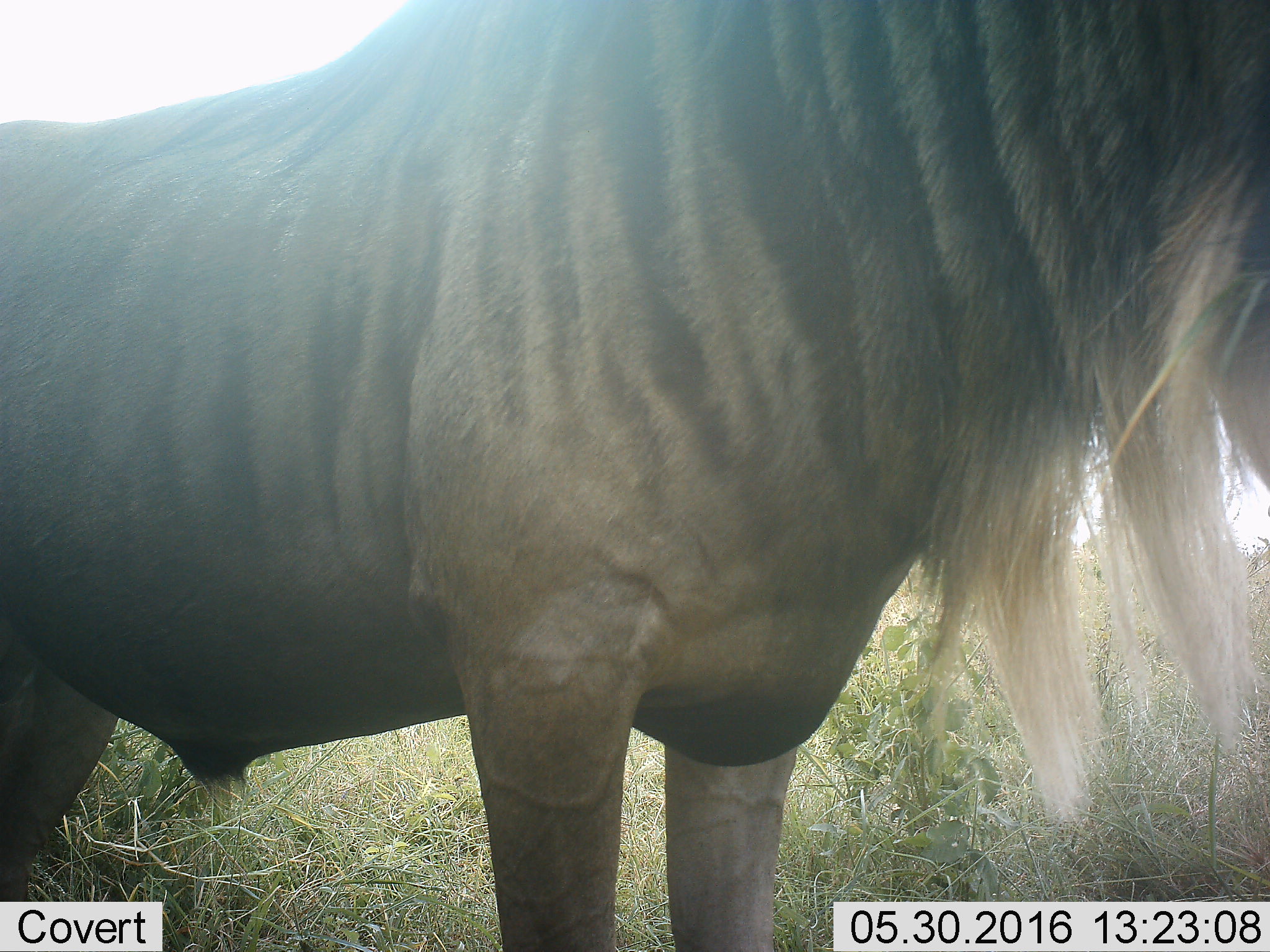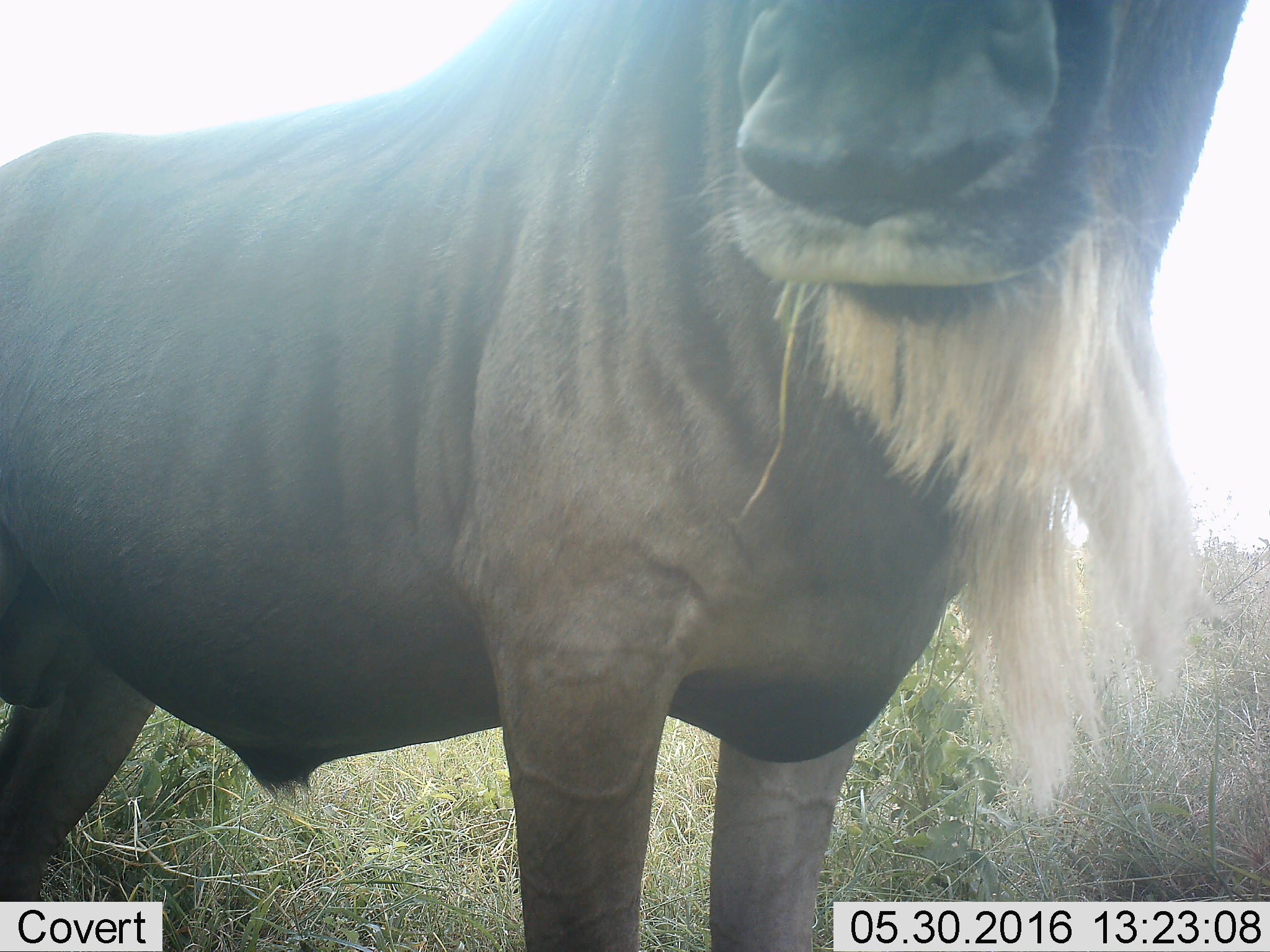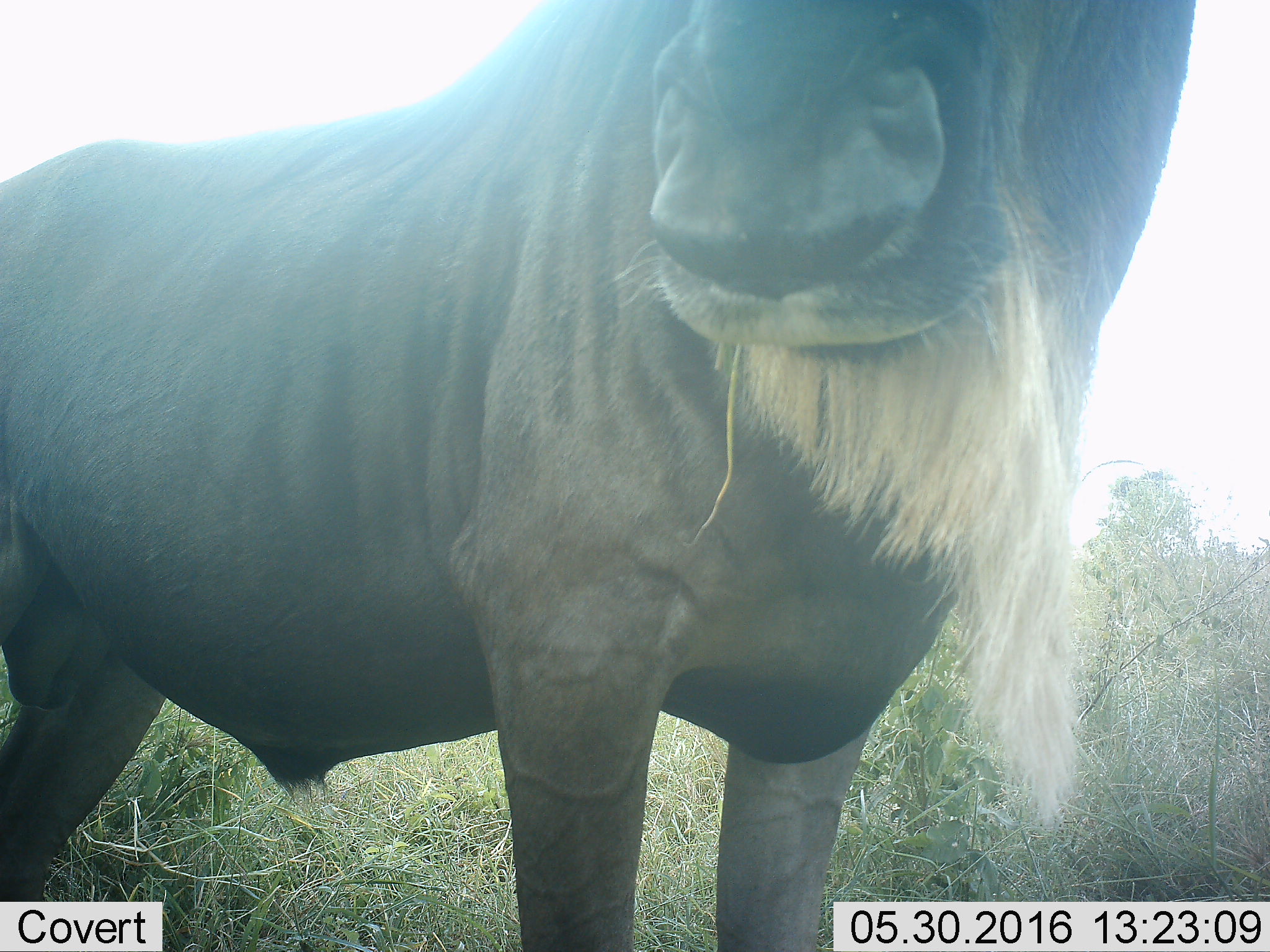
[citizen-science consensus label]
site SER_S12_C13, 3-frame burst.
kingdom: Animalia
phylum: Chordata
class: Mammalia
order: Artiodactyla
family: Bovidae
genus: Connochaetes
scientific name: Connochaetes taurinus taurinus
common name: blue wildebeest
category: wildebeestblue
Wildebeestblue (blue wildebeest) (Connochaetes taurinus taurinus), count 1. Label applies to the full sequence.